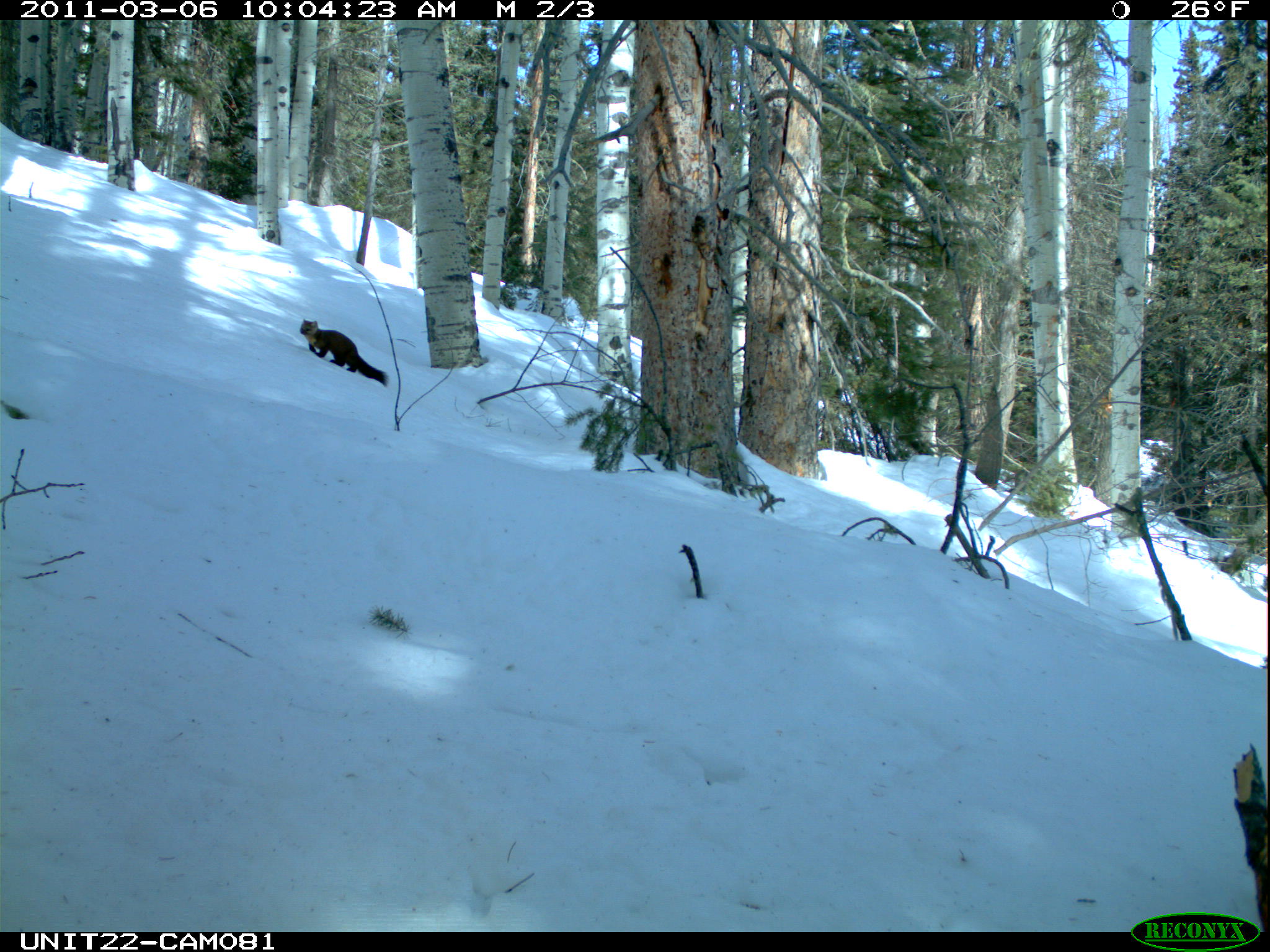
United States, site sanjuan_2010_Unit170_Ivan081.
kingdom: Animalia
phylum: Chordata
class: Mammalia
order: Carnivora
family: Mustelidae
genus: Martes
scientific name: Martes americana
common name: american marten